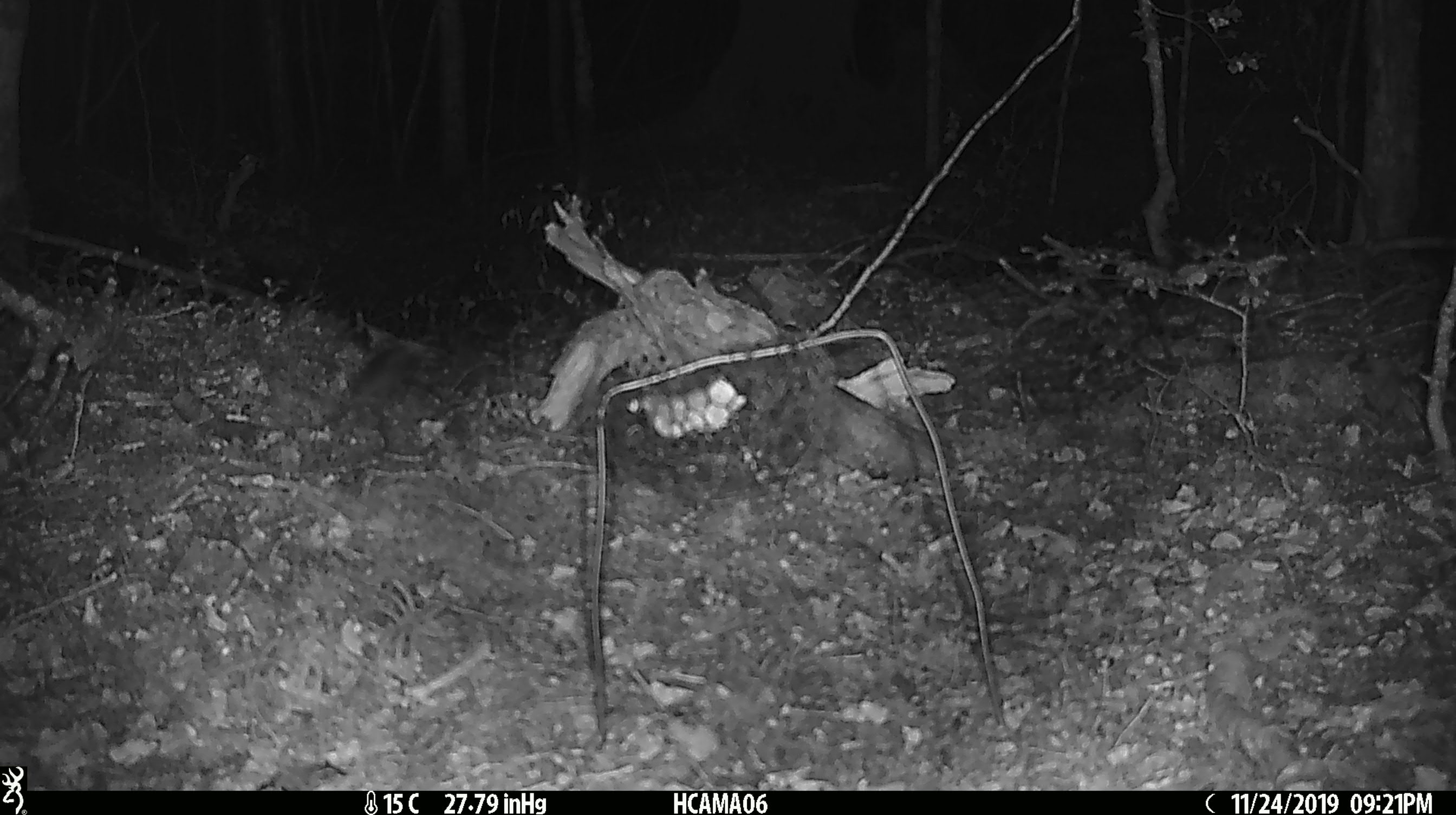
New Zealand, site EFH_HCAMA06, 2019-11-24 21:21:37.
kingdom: Animalia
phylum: Chordata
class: Mammalia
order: Rodentia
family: Muridae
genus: Mus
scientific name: Mus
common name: mouse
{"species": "mouse (Mus)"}